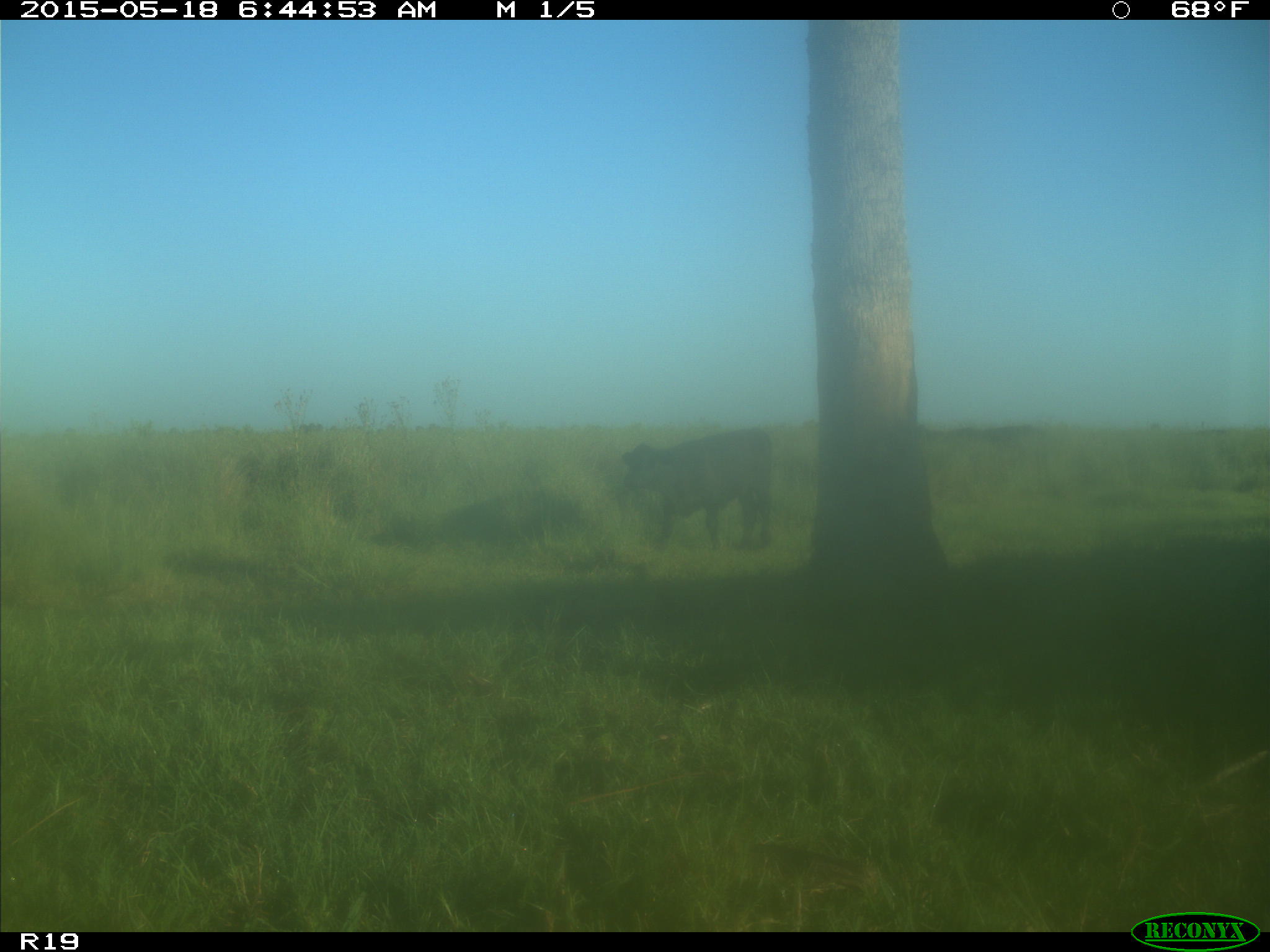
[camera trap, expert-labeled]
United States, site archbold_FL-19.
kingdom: Animalia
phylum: Chordata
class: Mammalia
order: Artiodactyla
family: Bovidae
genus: Bos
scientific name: Bos taurus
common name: domestic cow